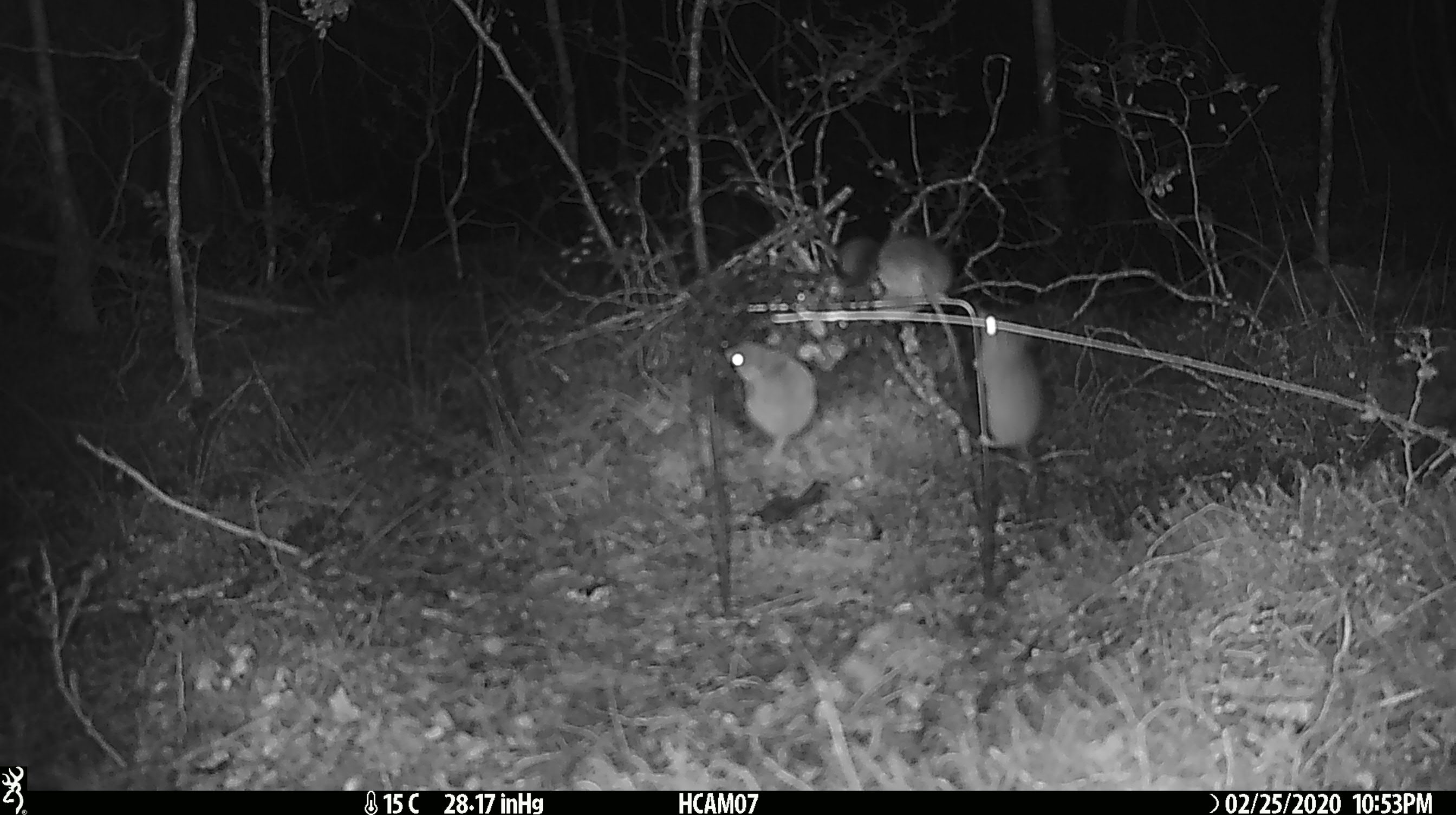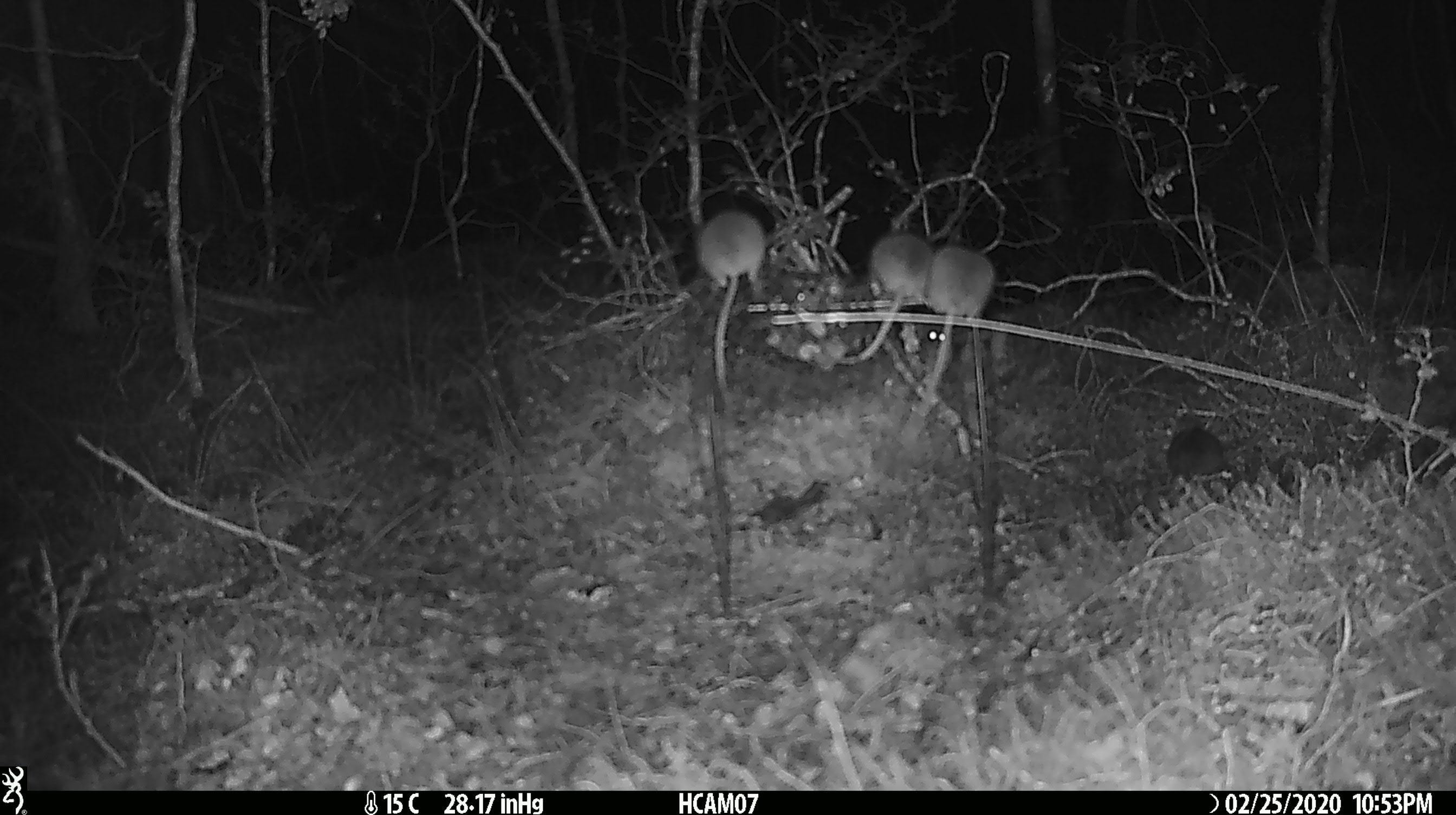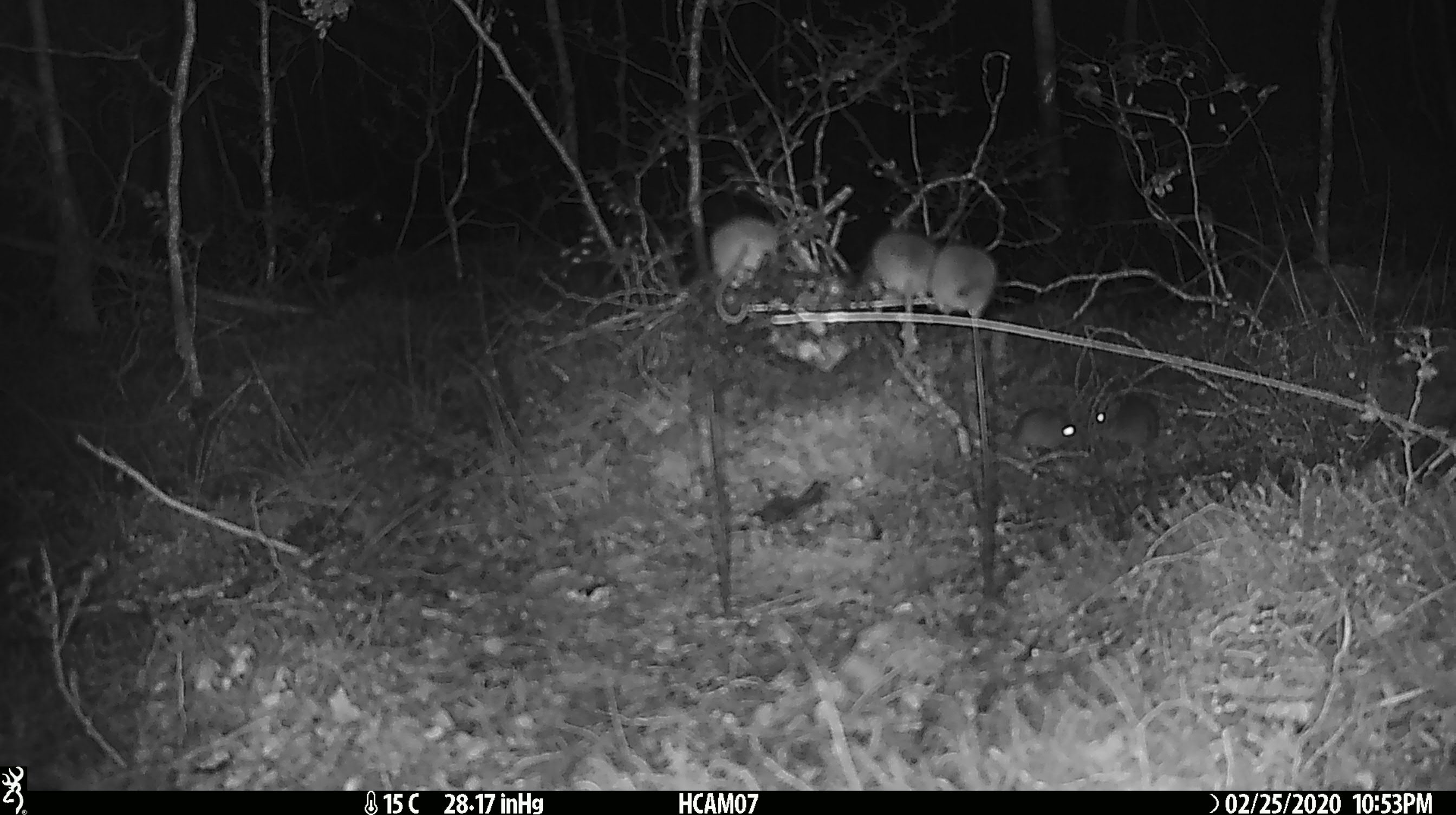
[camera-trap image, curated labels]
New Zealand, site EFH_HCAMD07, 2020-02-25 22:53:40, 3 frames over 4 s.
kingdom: Animalia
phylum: Chordata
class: Mammalia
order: Rodentia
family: Muridae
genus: Mus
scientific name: Mus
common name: mouse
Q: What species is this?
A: Mouse (Mus).